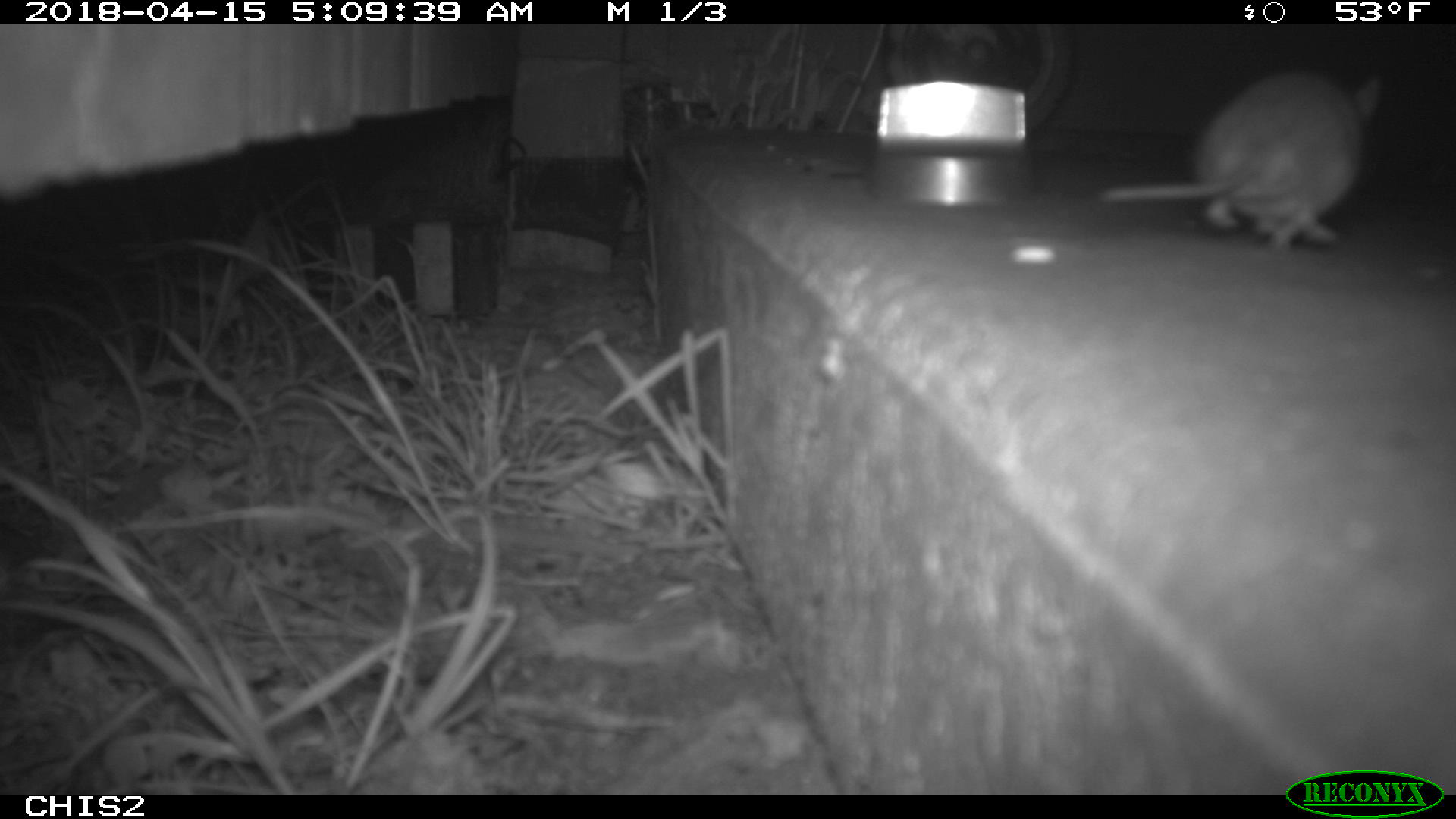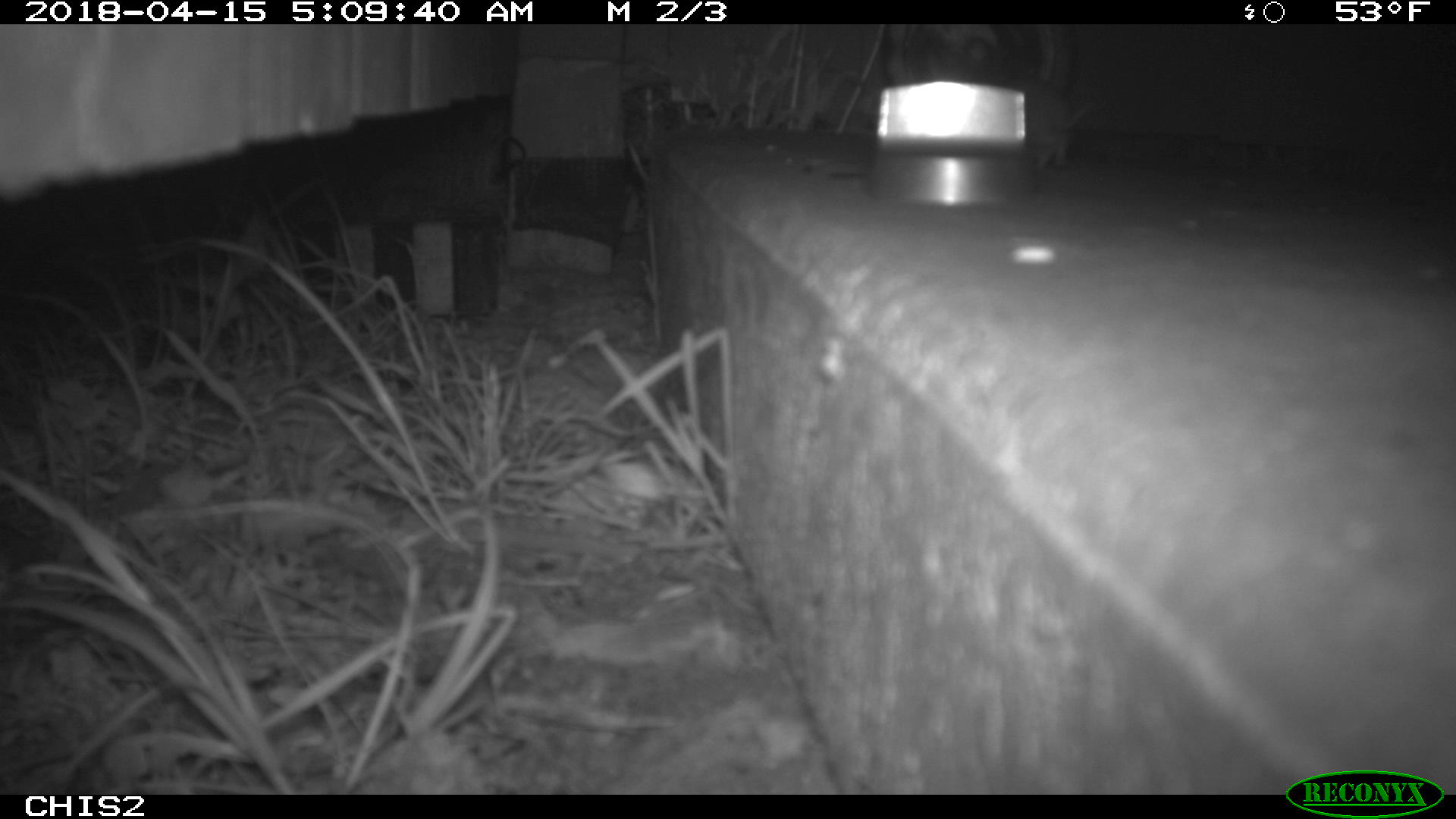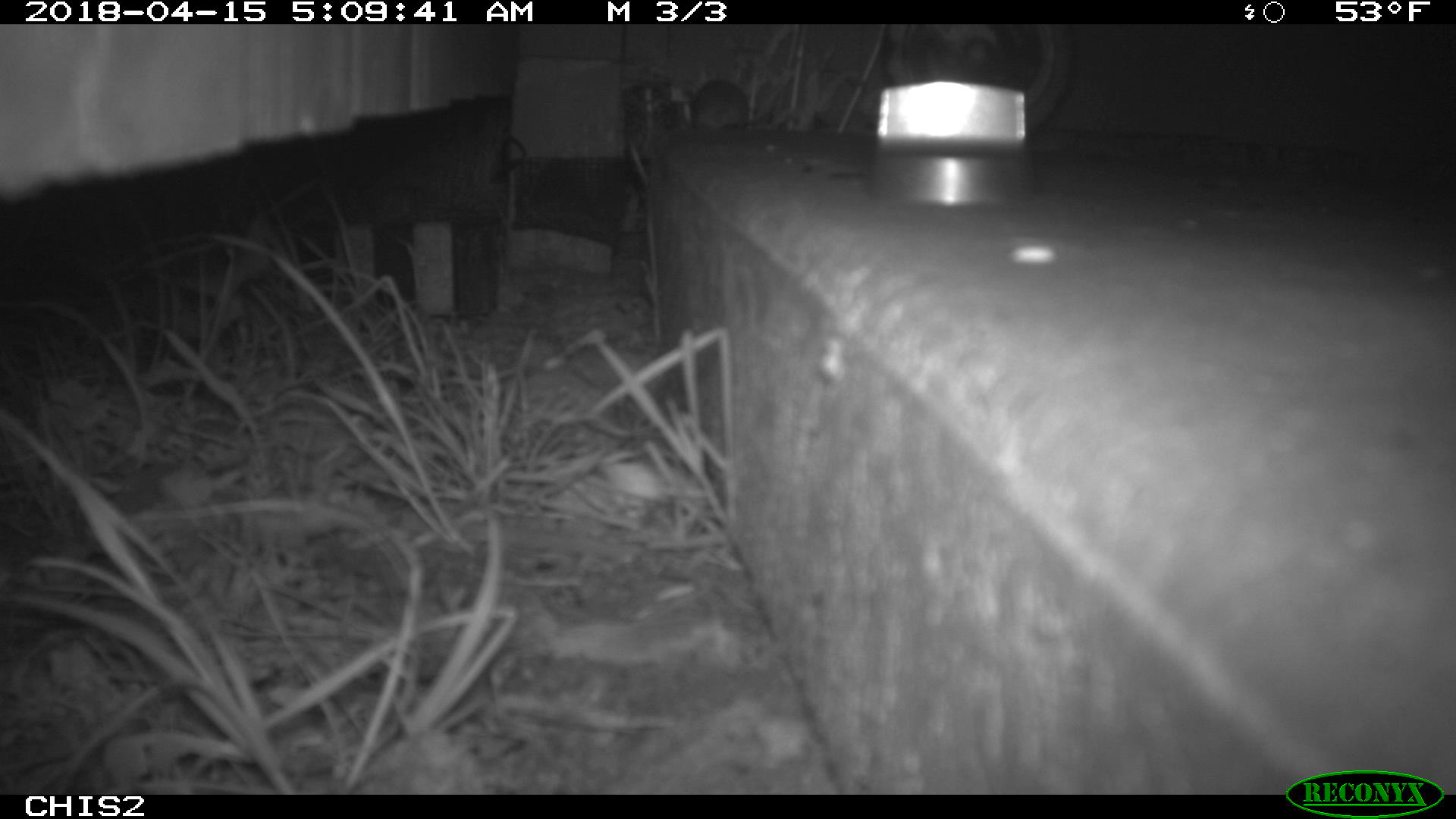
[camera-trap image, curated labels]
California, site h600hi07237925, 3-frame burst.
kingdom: Animalia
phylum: Chordata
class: Mammalia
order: Rodentia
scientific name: Rodentia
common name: rodent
Rodent (Rodentia).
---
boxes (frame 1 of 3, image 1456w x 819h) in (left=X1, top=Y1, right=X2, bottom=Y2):
rodent: (left=1097, top=67, right=1385, bottom=252)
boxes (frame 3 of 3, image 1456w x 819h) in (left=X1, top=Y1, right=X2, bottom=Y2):
rodent: (left=680, top=75, right=749, bottom=146)